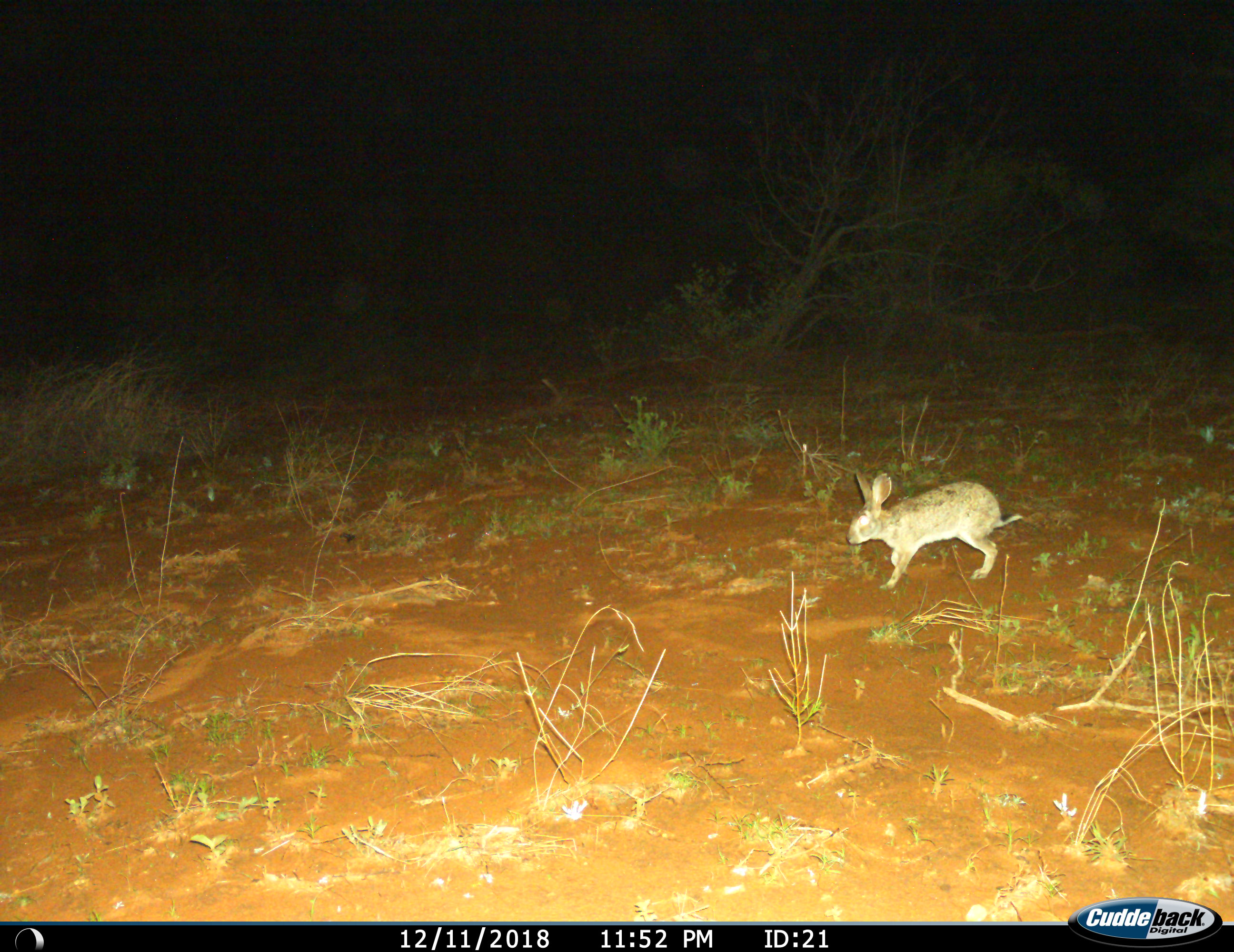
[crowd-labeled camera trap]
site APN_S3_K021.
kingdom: Animalia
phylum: Chordata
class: Mammalia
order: Lagomorpha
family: Leporidae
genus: Lepus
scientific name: Lepus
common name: hare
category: hareunknown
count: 1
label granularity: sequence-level